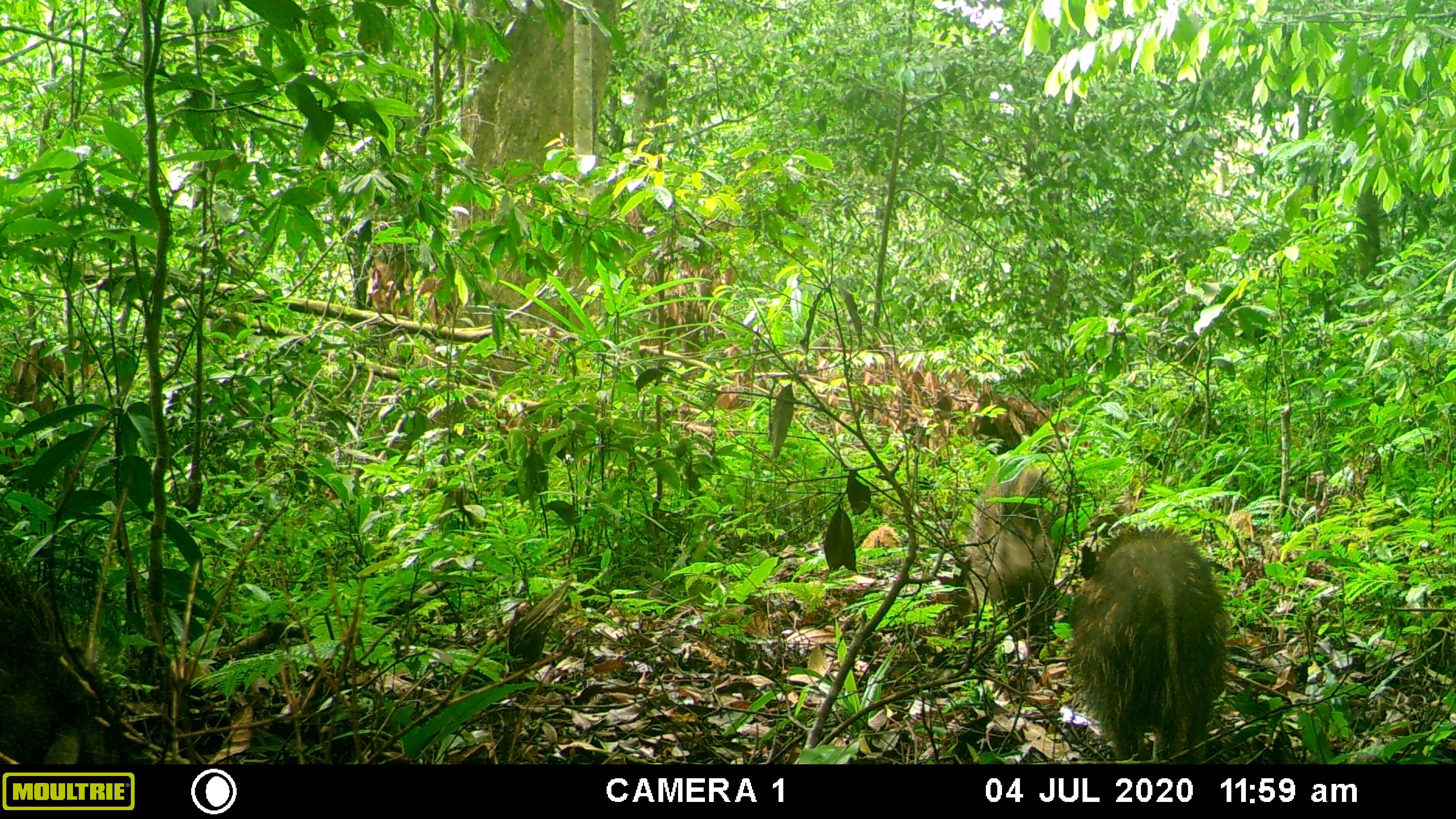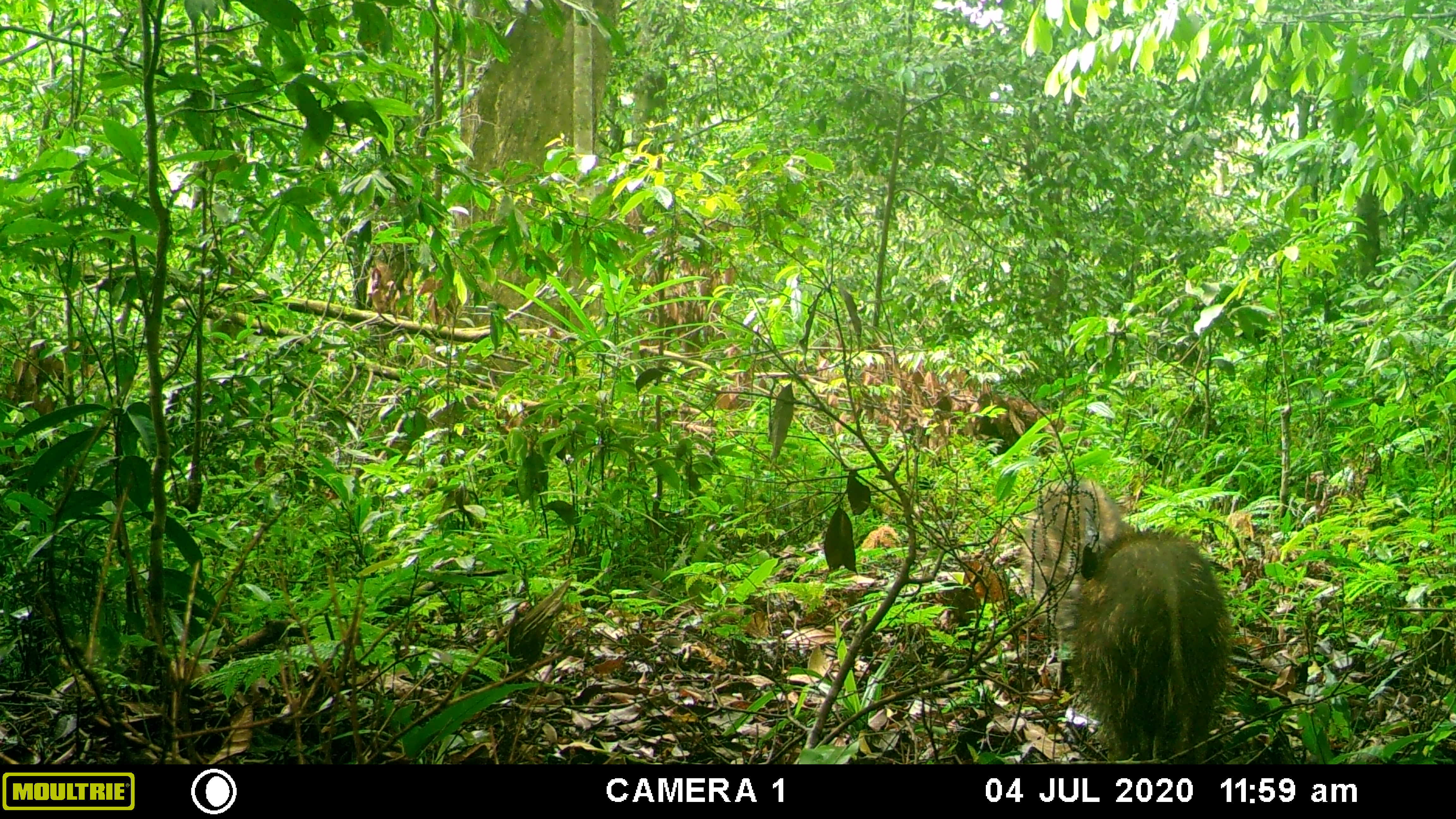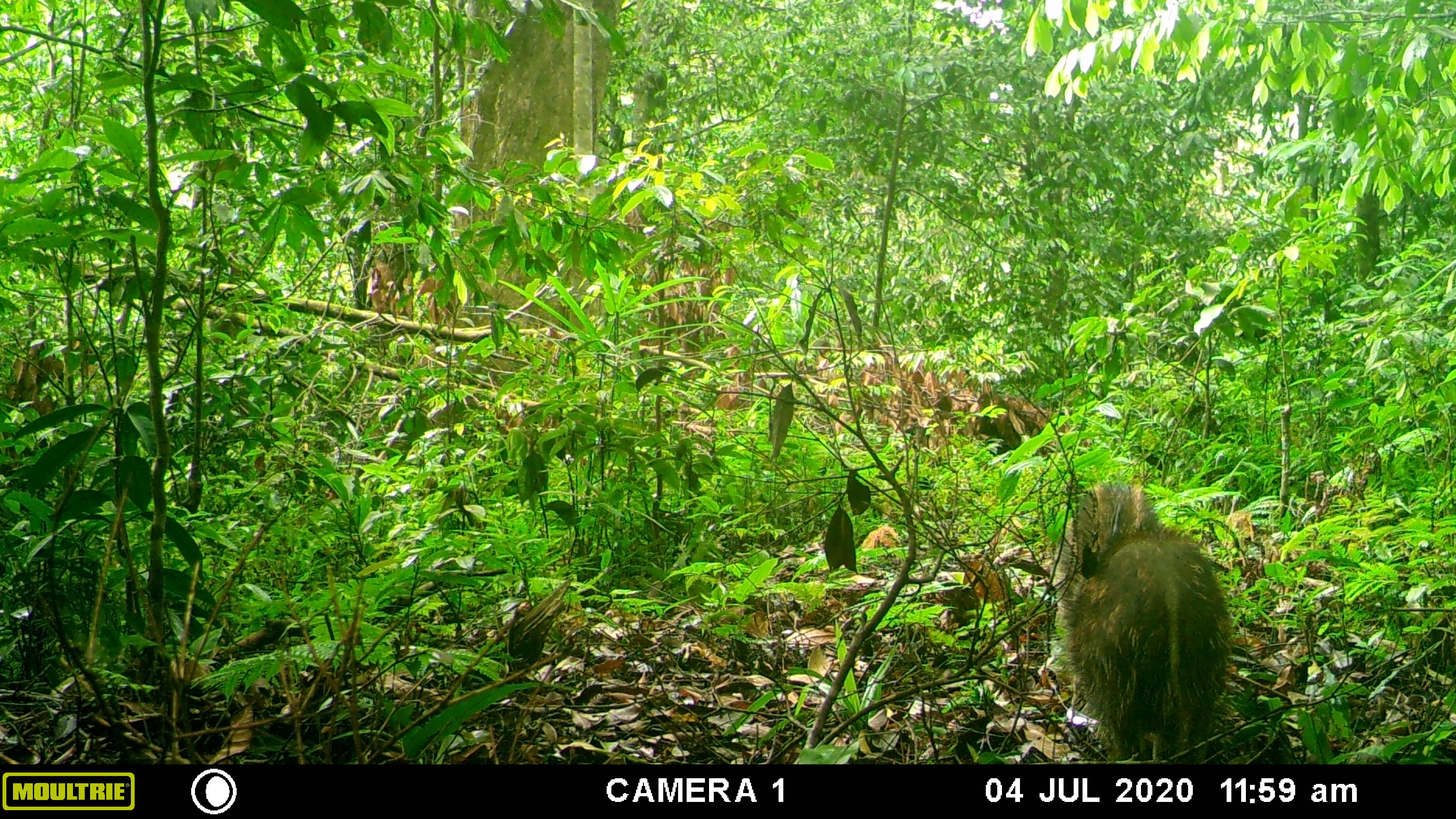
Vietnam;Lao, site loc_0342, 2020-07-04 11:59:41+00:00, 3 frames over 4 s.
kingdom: Animalia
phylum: Chordata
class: Mammalia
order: Artiodactyla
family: Suidae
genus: Sus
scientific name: Sus scrofa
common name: eurasian wild pig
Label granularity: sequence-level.